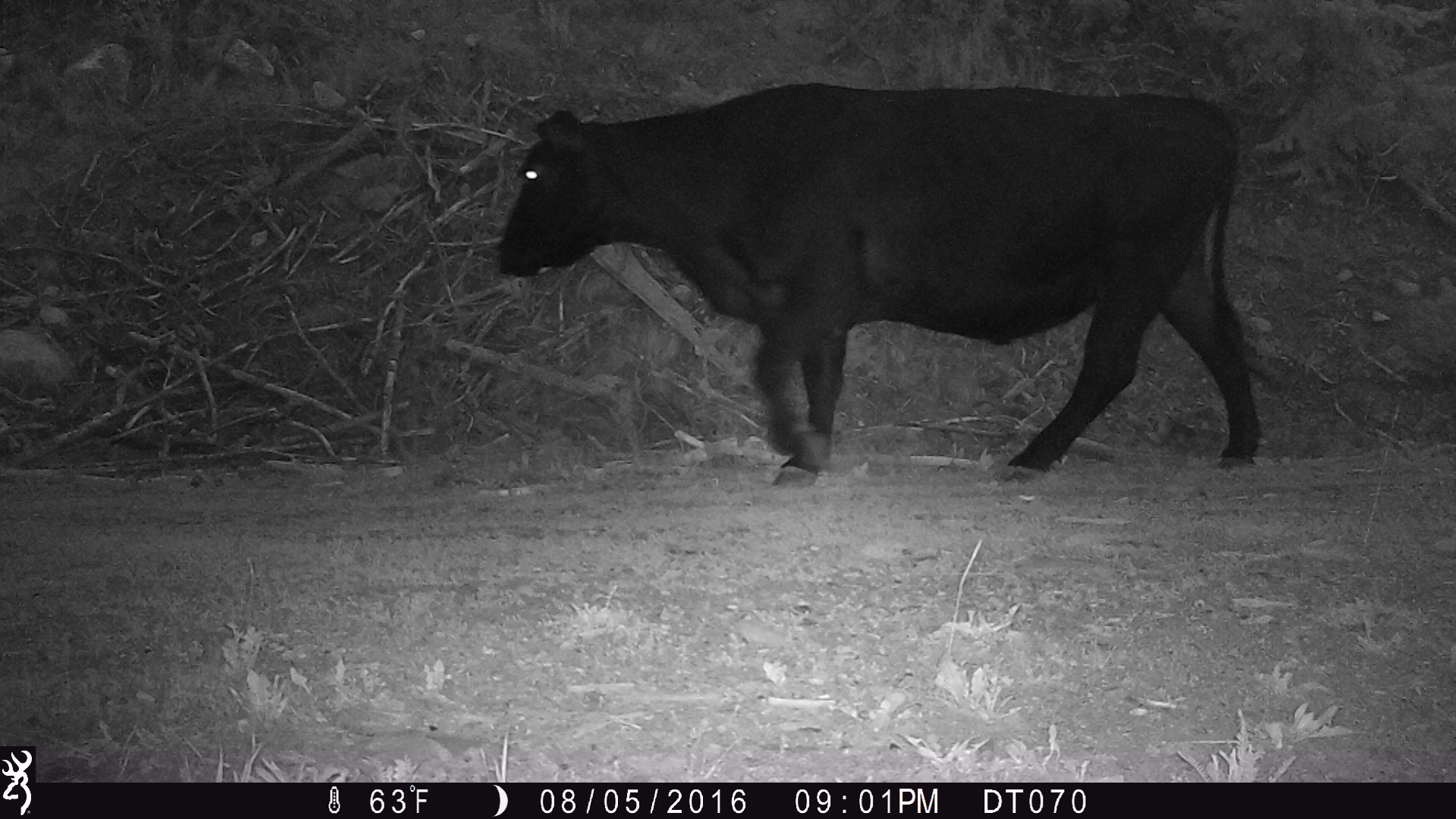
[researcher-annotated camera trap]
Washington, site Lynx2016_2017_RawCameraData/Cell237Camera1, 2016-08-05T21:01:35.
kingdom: Animalia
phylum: Chordata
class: Mammalia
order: Artiodactyla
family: Bovidae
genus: Bos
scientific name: Bos taurus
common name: domestic cattle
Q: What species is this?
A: Domestic cattle (Bos taurus).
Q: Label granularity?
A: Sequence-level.